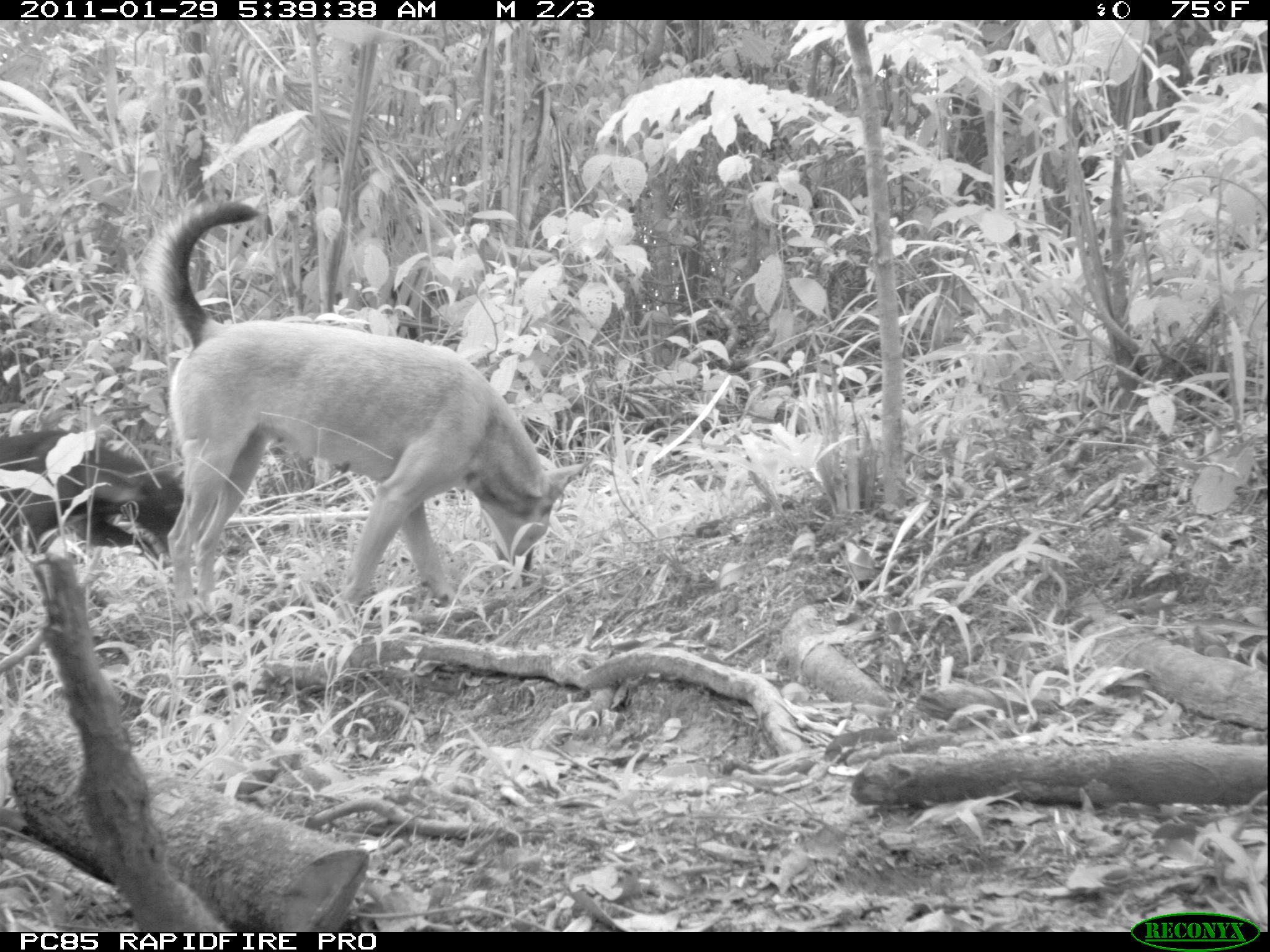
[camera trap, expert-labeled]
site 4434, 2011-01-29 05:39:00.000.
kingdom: Animalia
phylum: Chordata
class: Mammalia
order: Carnivora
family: Canidae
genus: Canis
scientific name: Canis familiaris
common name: domestic dog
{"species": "Canis familiaris (domestic dog)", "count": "3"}